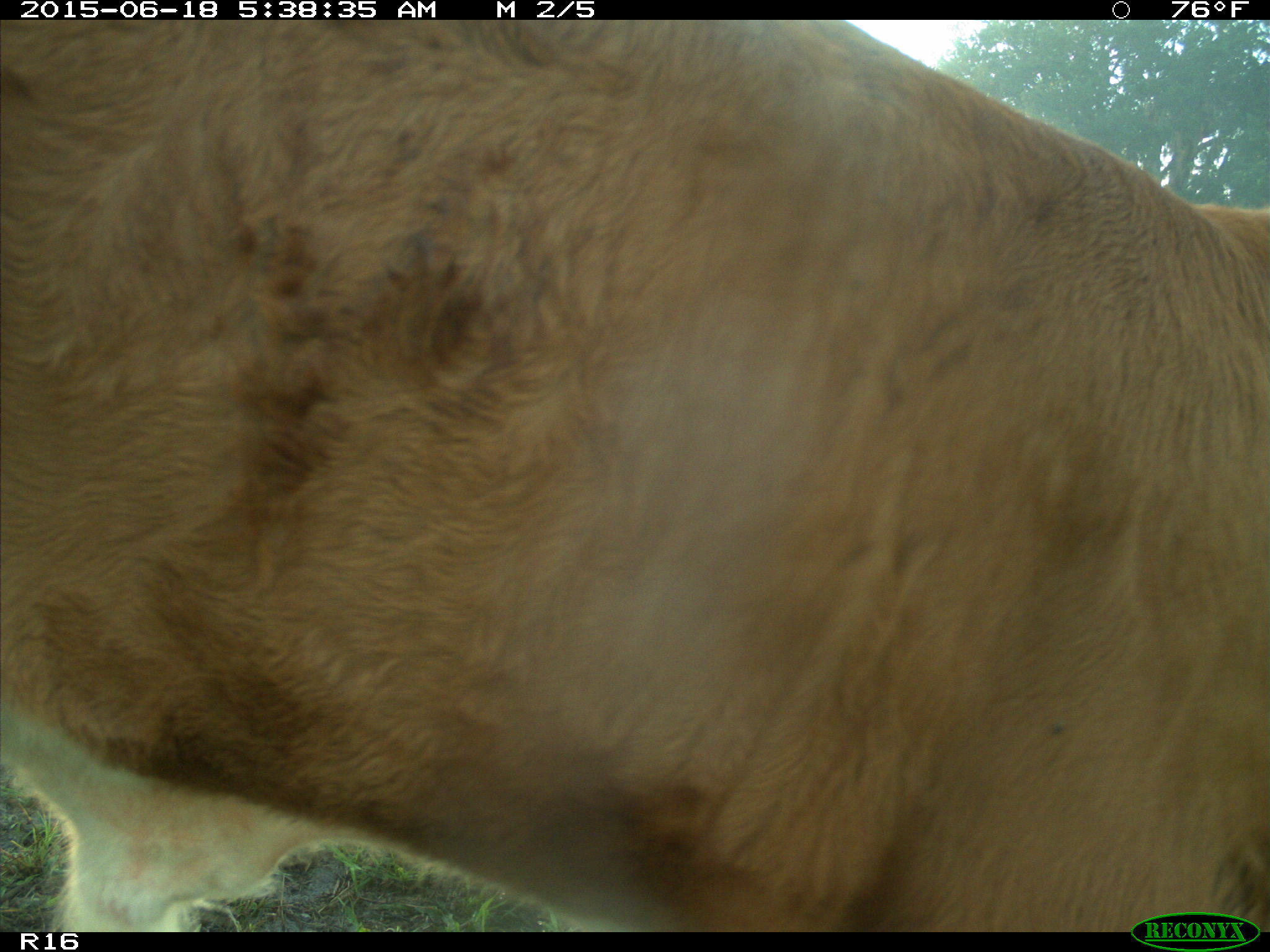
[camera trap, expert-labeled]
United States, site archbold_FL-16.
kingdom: Animalia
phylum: Chordata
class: Mammalia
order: Artiodactyla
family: Bovidae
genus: Bos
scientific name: Bos taurus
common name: domestic cow